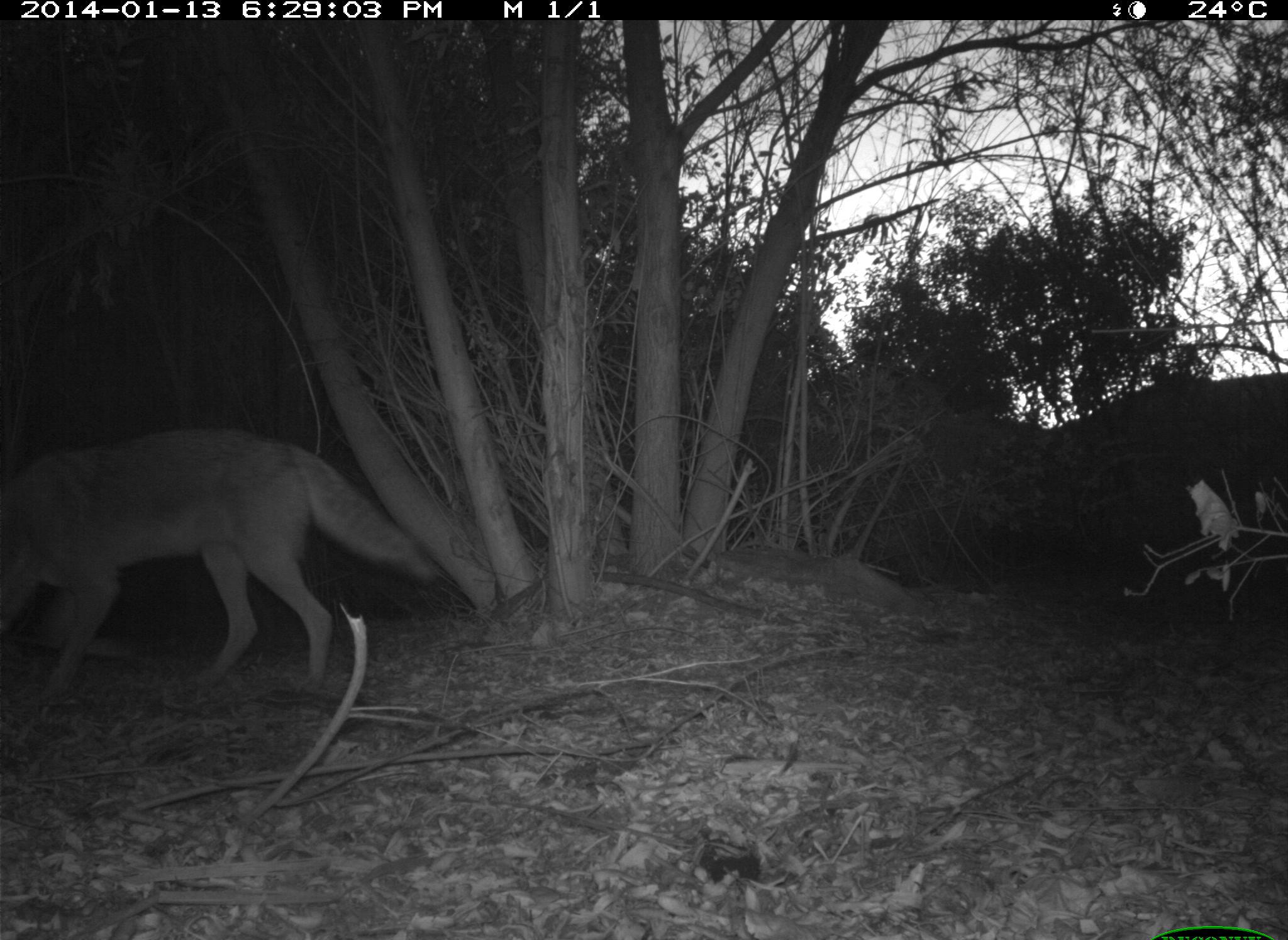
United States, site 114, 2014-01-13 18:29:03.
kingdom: Animalia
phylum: Chordata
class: Mammalia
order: Carnivora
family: Canidae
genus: Canis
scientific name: Canis latrans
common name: coyote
Coyote (Canis latrans).